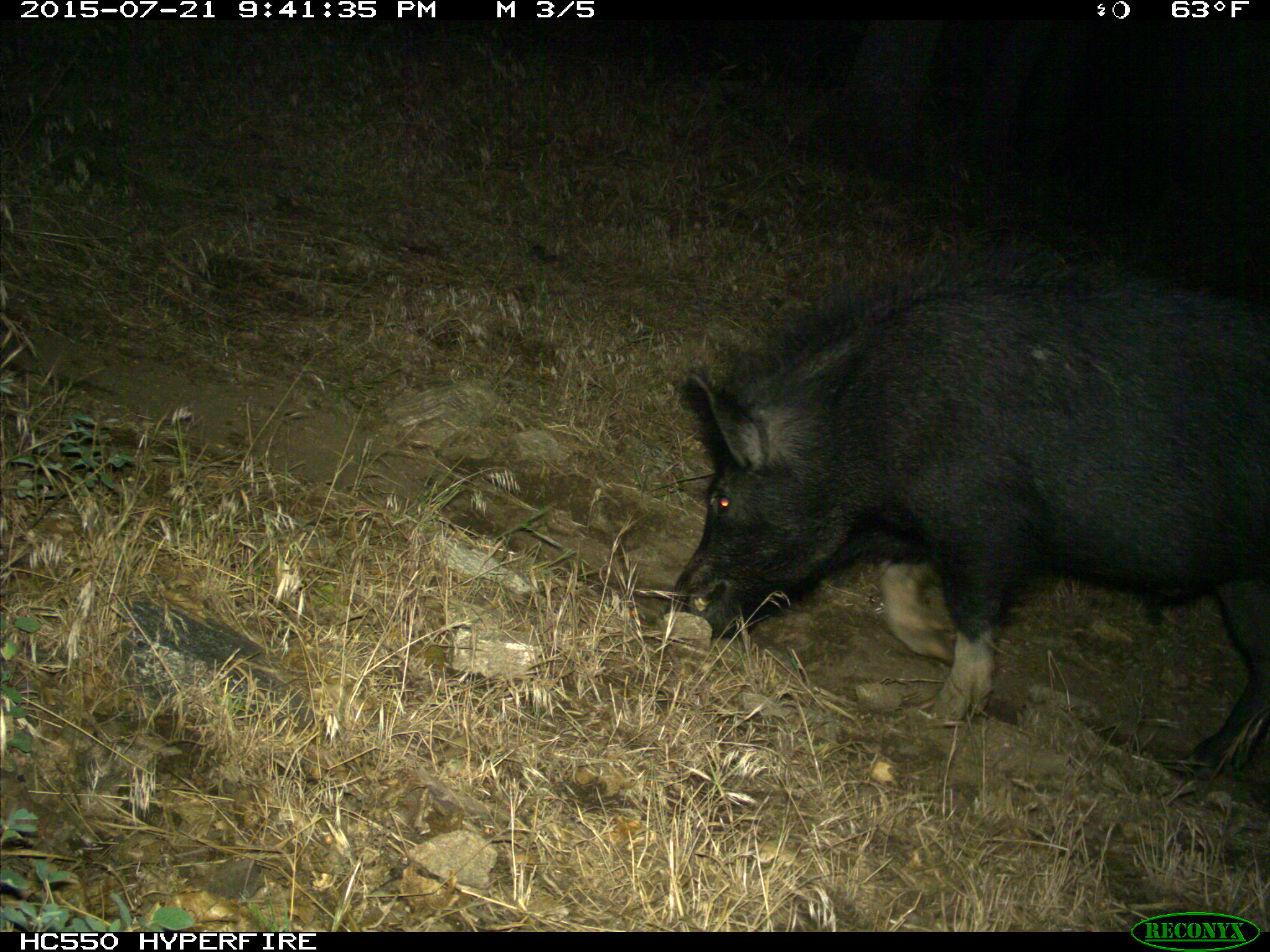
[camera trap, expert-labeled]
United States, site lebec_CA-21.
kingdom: Animalia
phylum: Chordata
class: Mammalia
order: Artiodactyla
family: Suidae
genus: Sus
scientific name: Sus scrofa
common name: wild boar